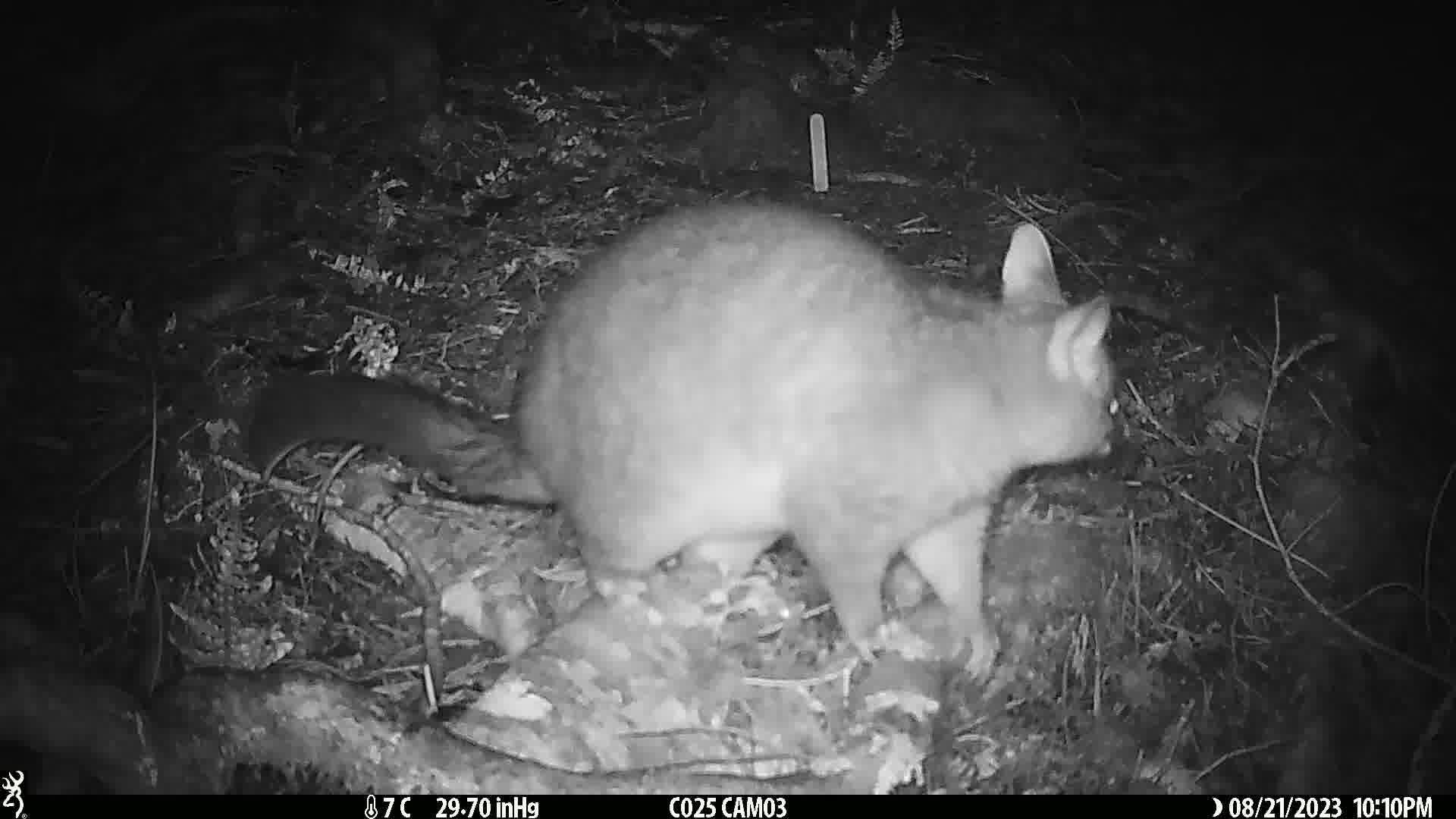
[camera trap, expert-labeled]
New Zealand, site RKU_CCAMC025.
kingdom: Animalia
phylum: Chordata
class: Mammalia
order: Diprotodontia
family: Phalangeridae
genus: Trichosurus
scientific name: Trichosurus vulpecula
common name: common brushtail possum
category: possum